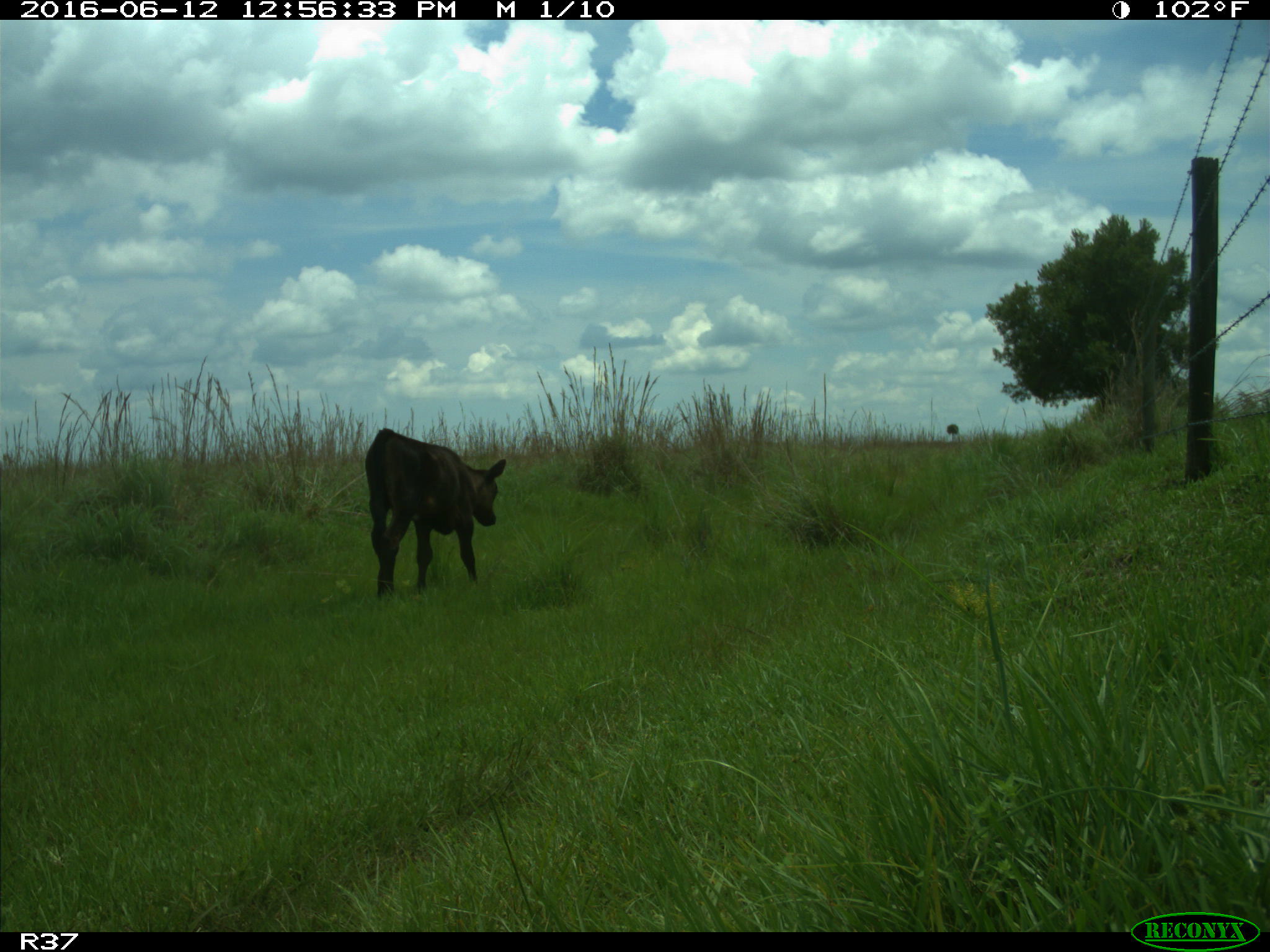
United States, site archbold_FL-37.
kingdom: Animalia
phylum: Chordata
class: Mammalia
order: Artiodactyla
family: Bovidae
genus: Bos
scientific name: Bos taurus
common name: domestic cow